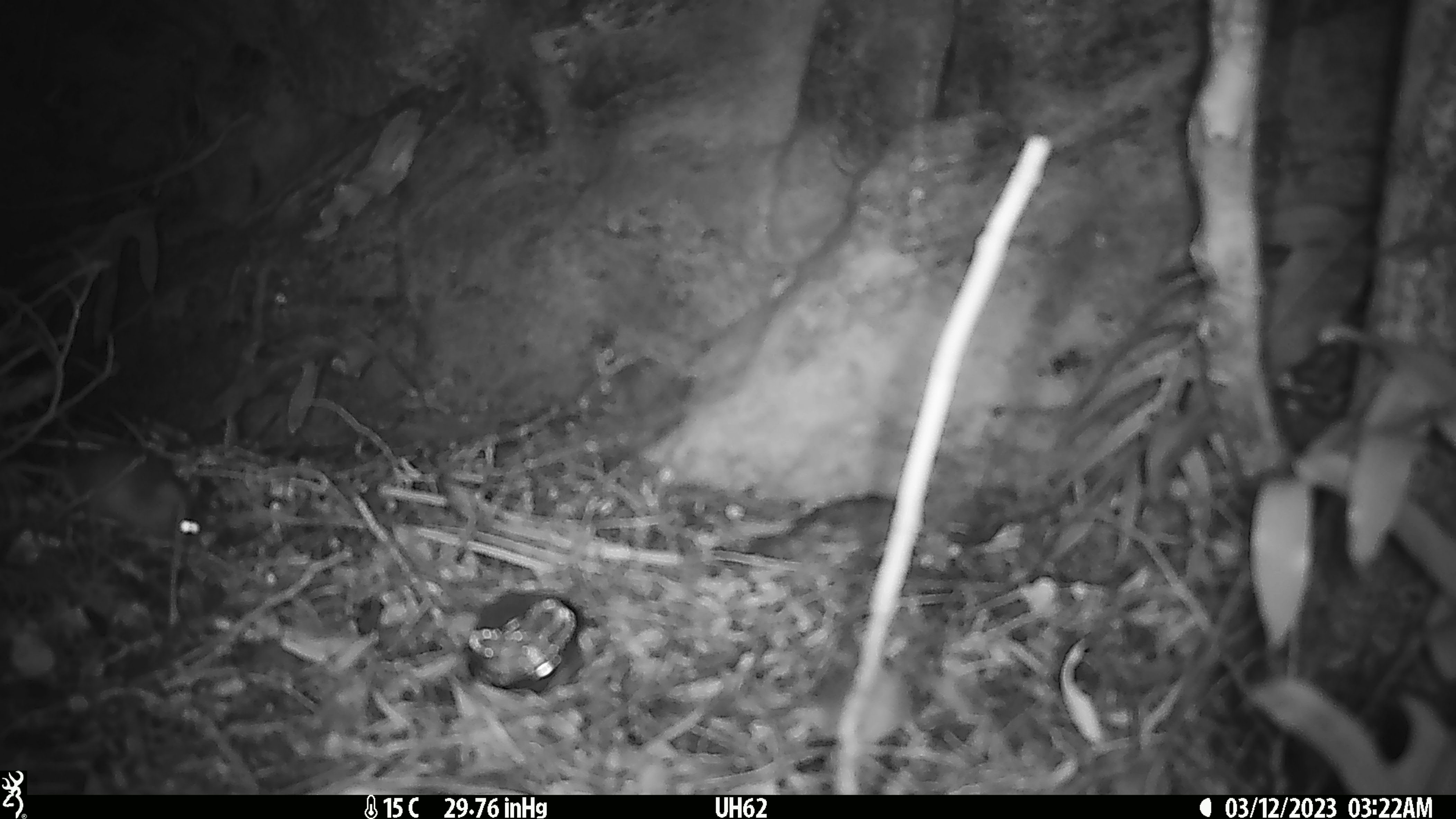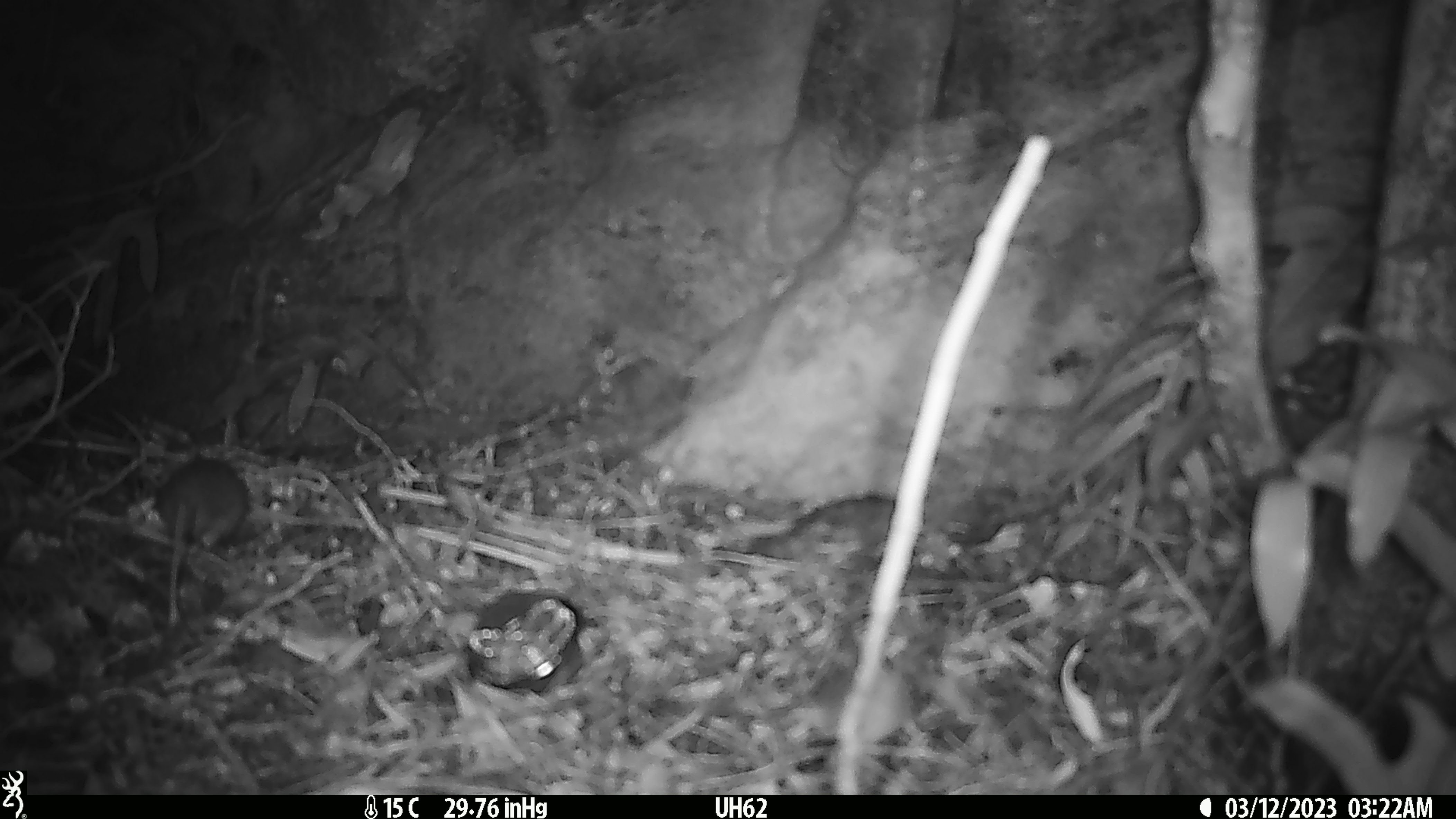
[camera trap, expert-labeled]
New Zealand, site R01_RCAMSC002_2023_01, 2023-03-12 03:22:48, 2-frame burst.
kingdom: Animalia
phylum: Chordata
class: Mammalia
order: Rodentia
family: Muridae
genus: Mus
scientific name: Mus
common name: mouse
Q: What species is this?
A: Mouse (Mus).